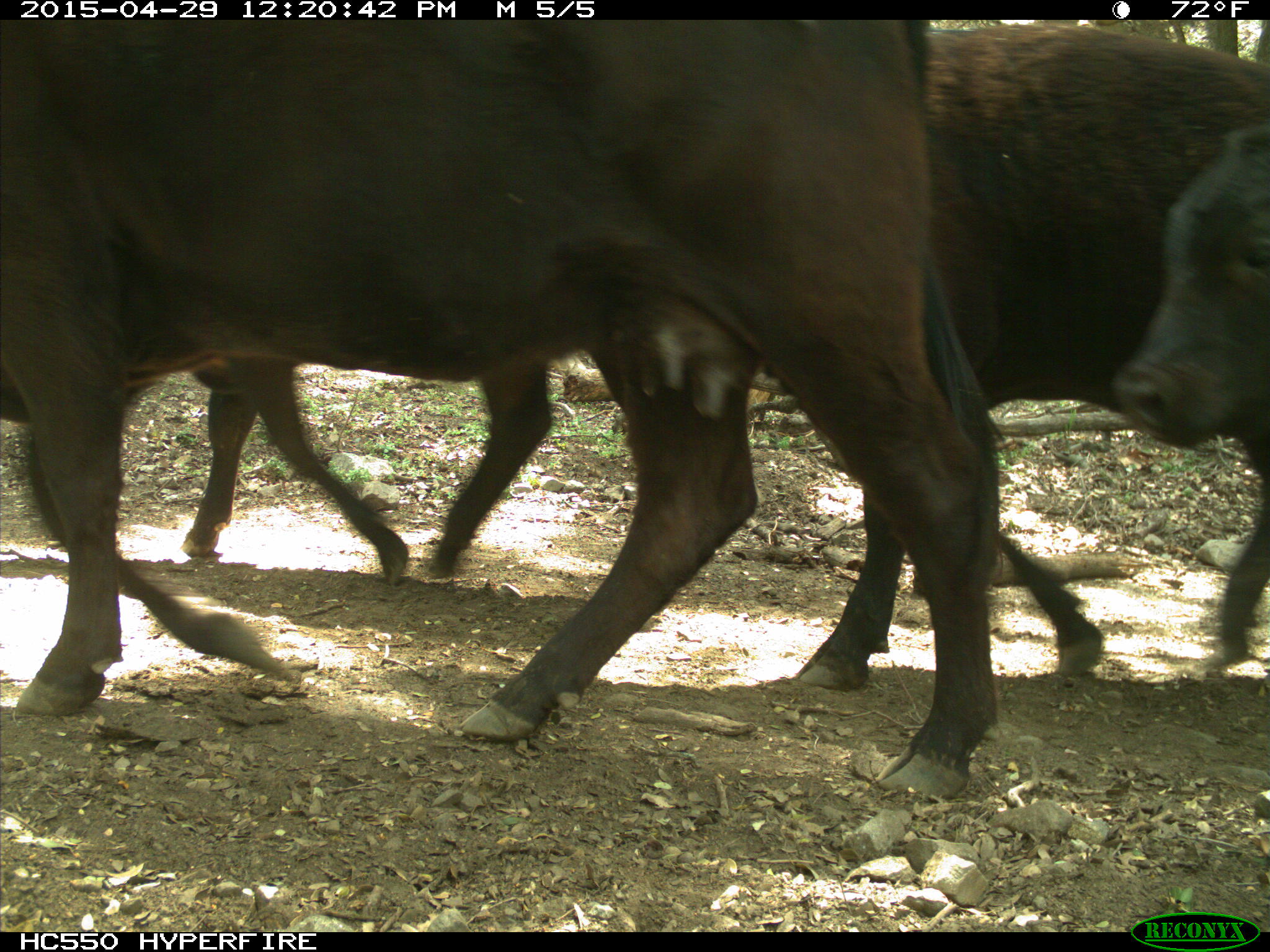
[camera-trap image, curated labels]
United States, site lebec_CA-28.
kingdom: Animalia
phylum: Chordata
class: Mammalia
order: Artiodactyla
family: Bovidae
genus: Bos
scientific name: Bos taurus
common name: domestic cow